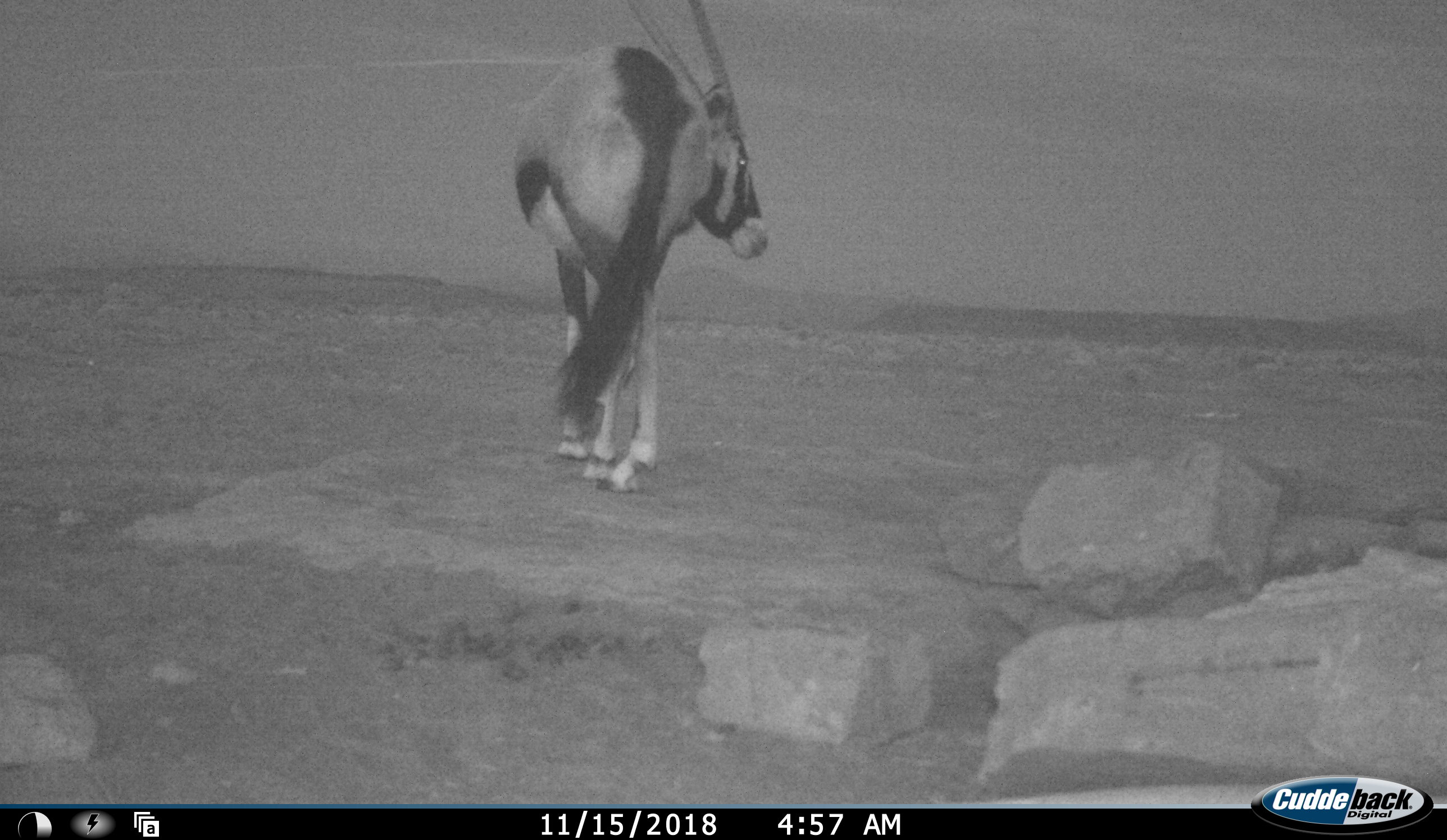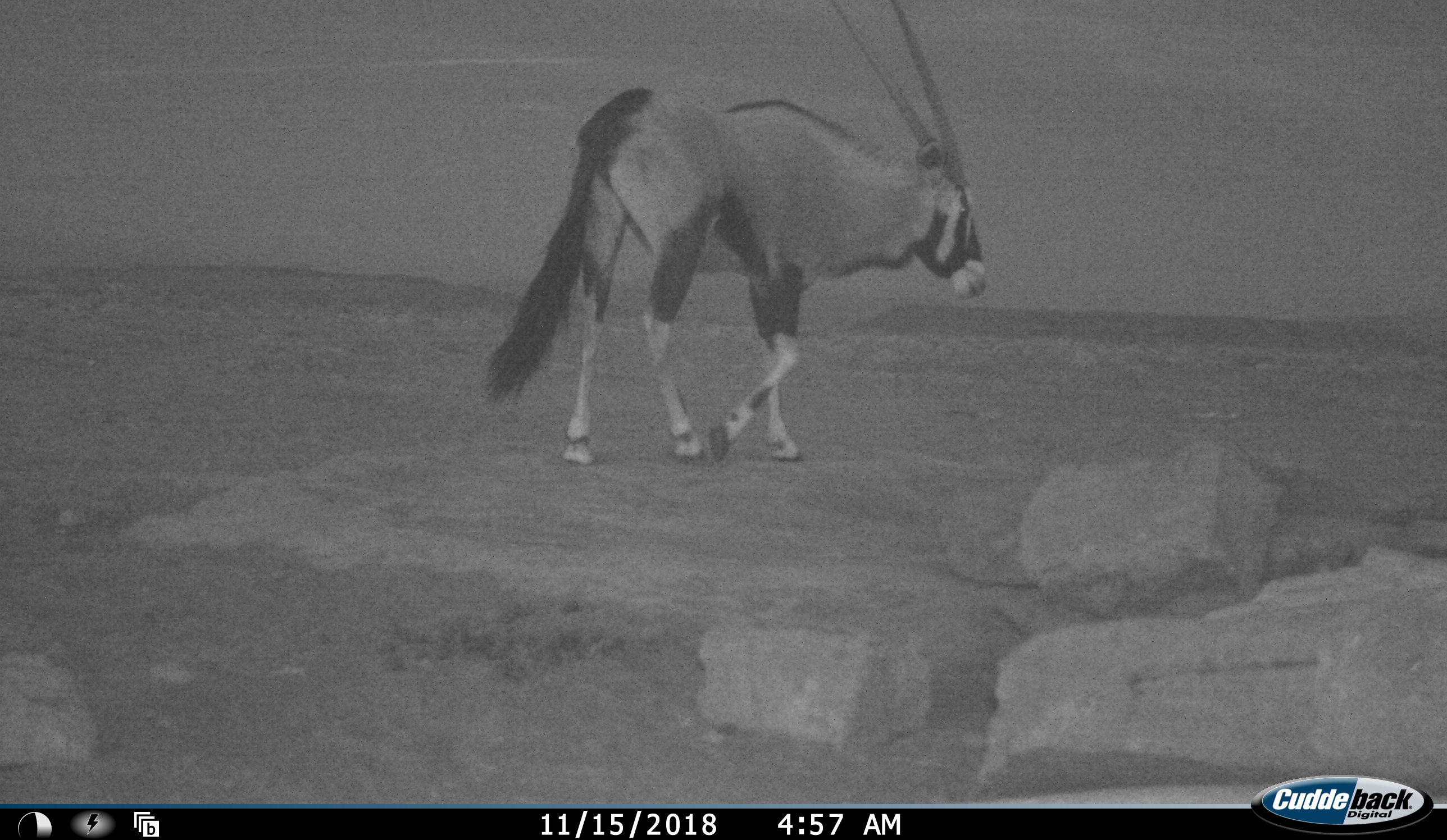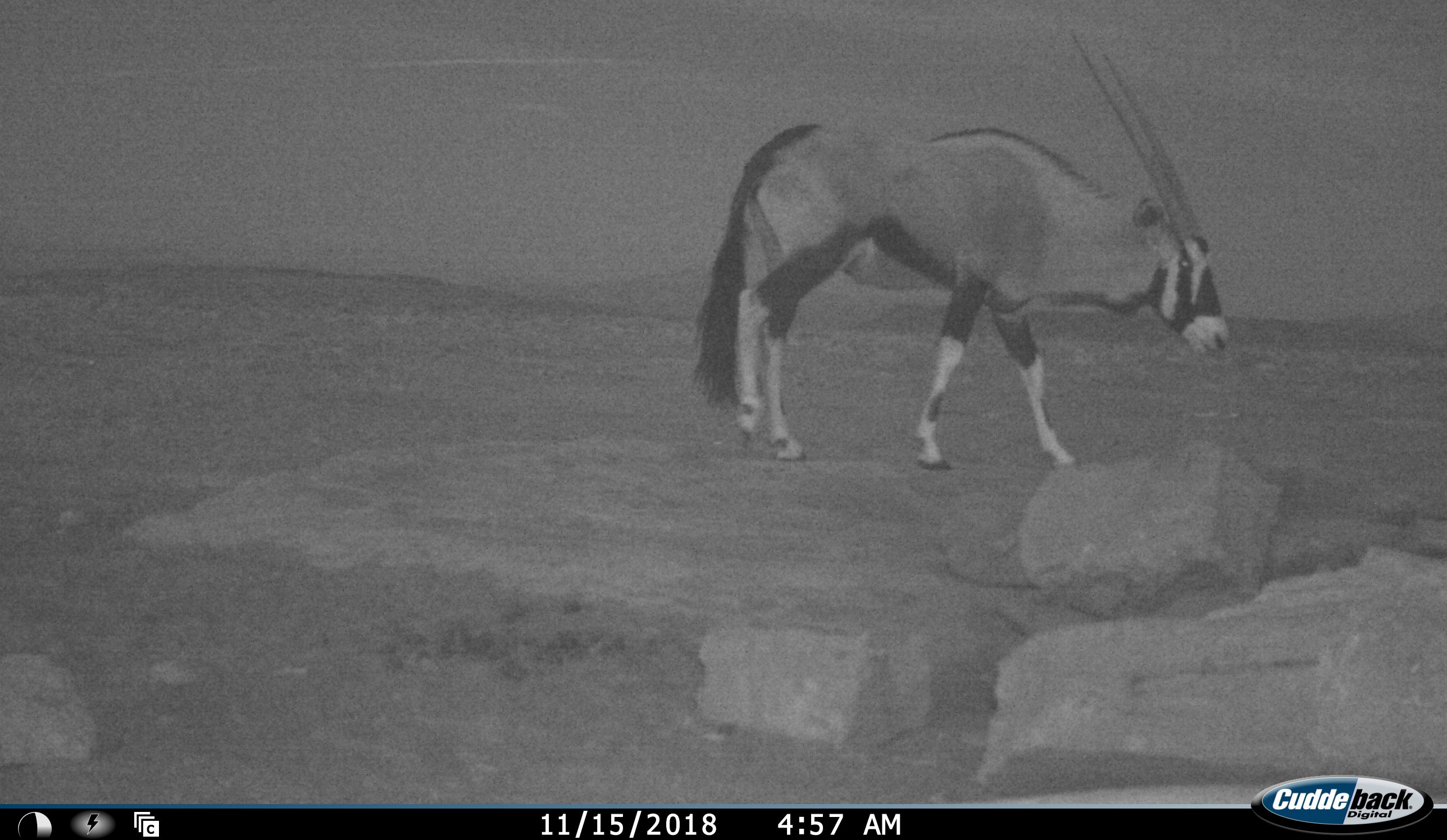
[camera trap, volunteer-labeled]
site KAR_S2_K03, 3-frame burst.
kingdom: Animalia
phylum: Chordata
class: Mammalia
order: Artiodactyla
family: Bovidae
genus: Oryx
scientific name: Oryx gazella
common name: gemsbok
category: oryx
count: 1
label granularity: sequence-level